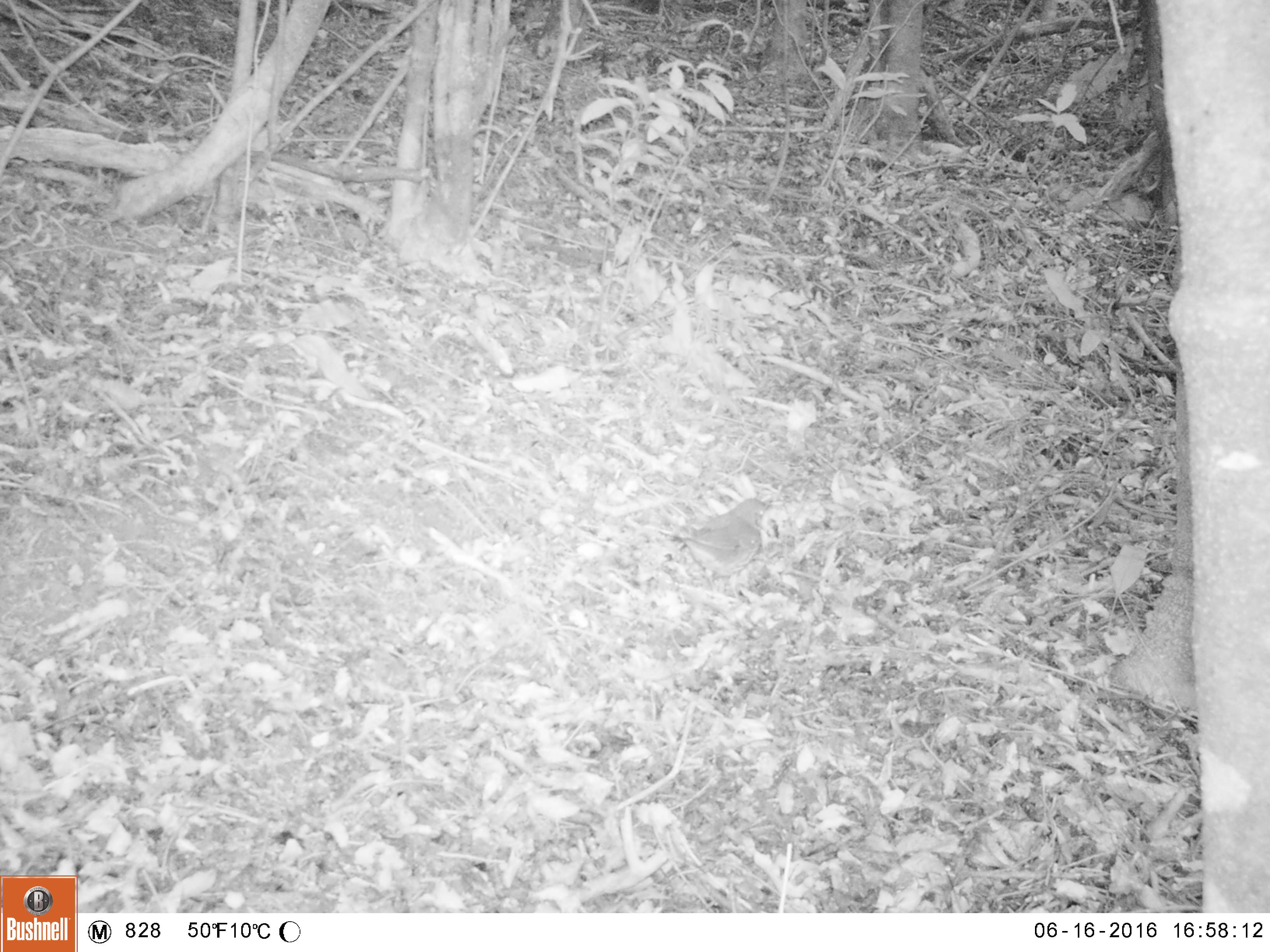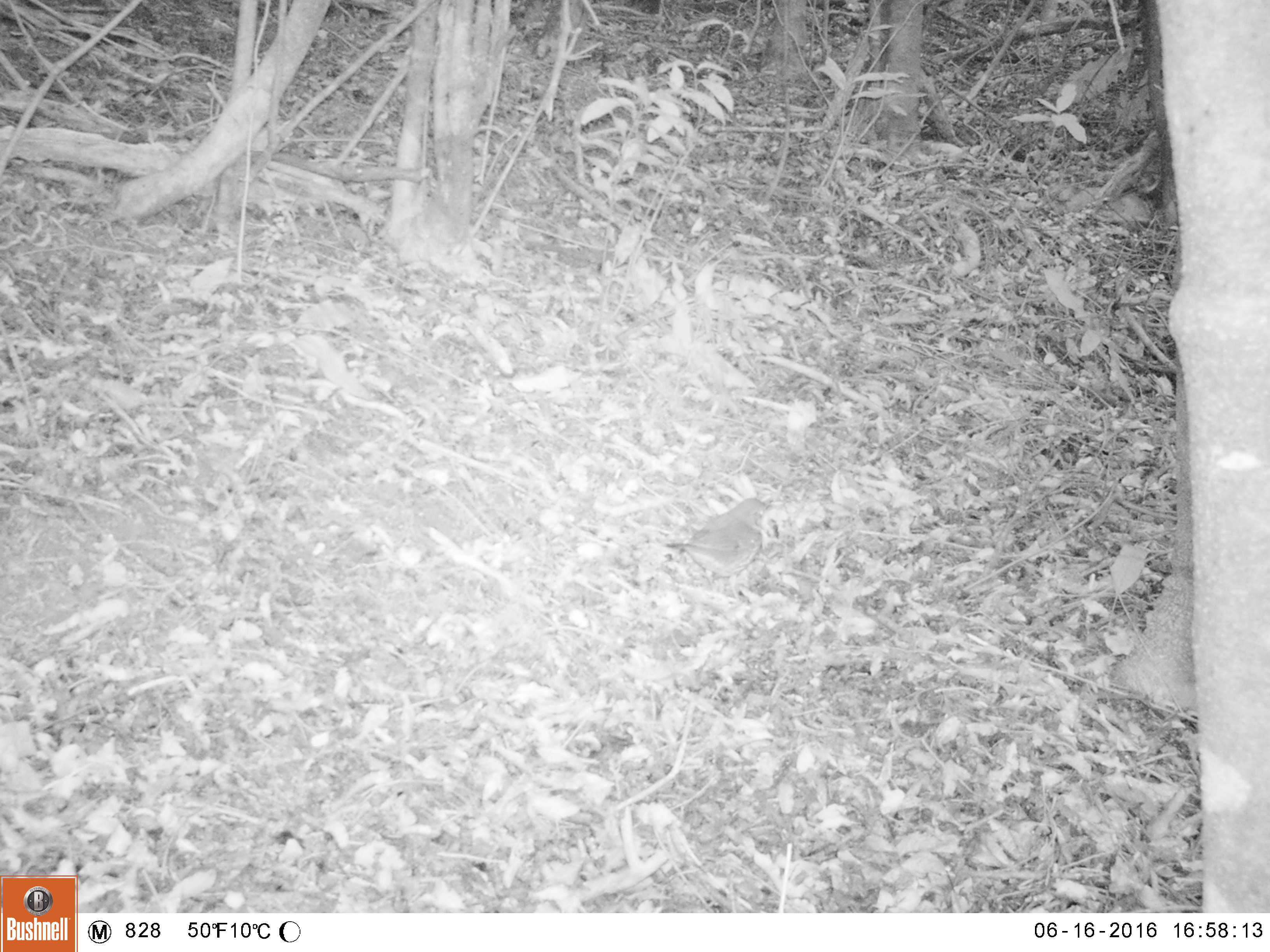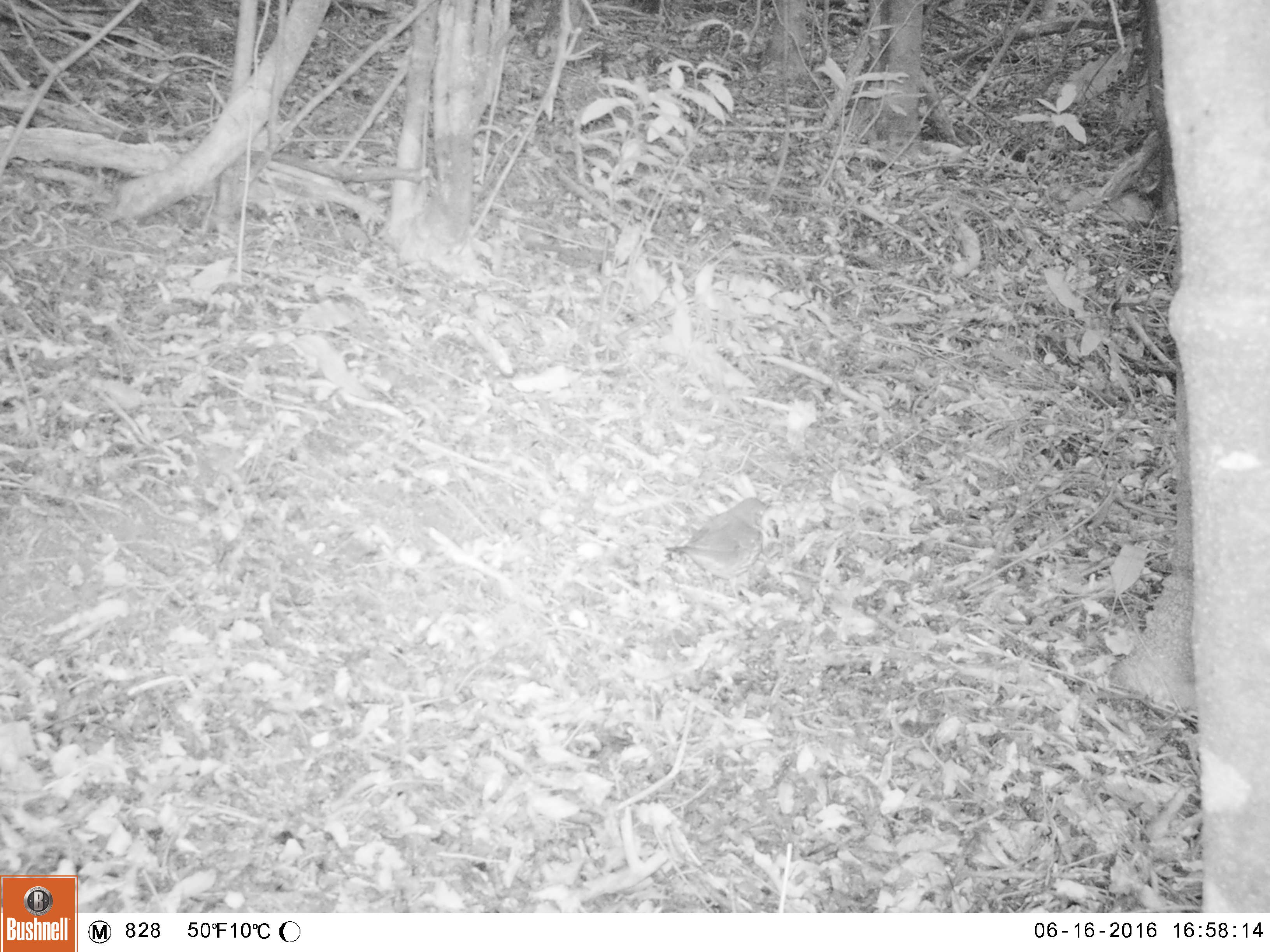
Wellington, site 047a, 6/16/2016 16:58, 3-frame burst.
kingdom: Animalia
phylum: Chordata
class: Aves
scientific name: Aves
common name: bird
Bird (Aves).